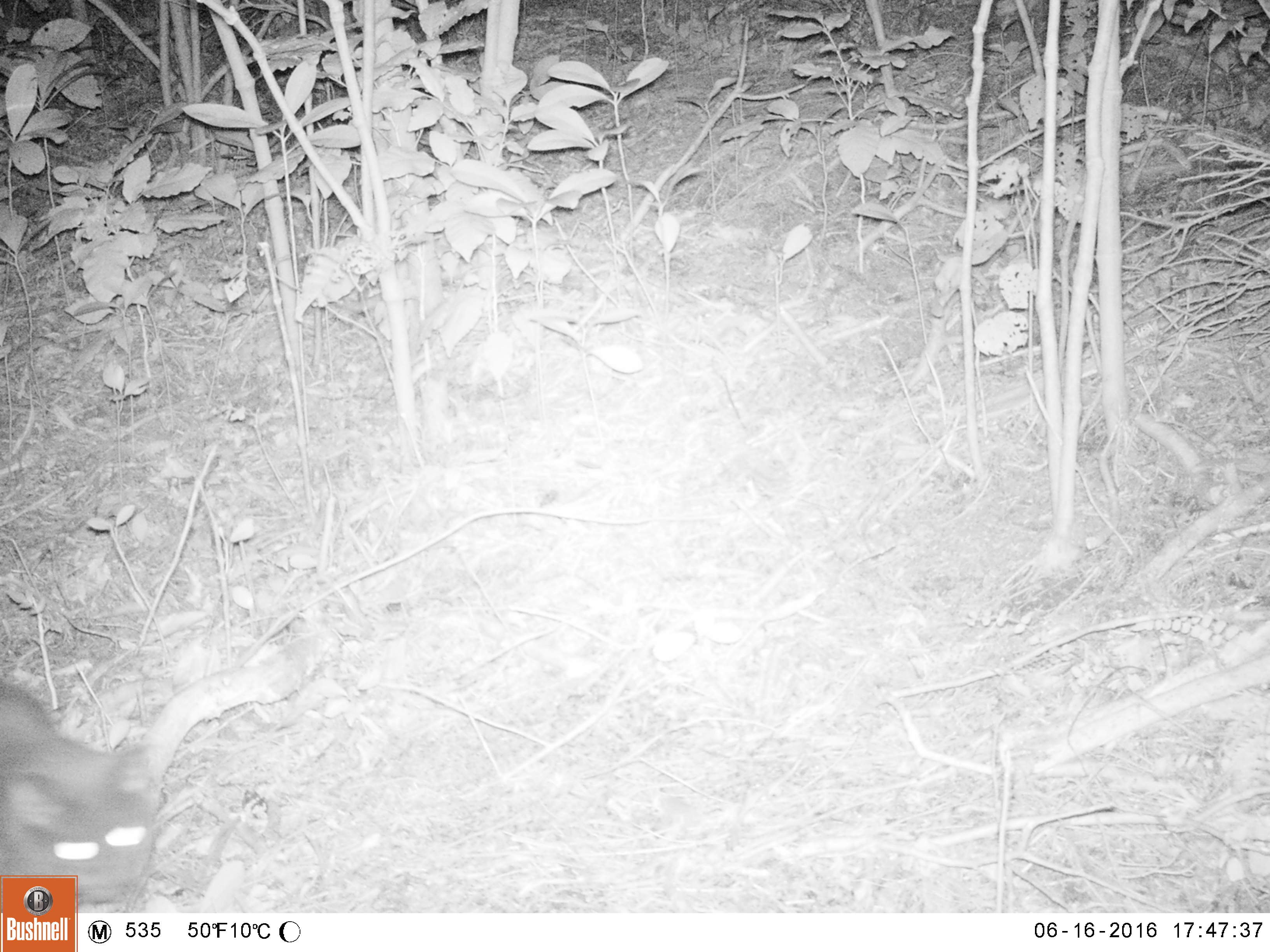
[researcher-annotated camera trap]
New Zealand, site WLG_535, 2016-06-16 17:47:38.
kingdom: Animalia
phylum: Chordata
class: Mammalia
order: Carnivora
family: Felidae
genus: Felis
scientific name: Felis catus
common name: domestic cat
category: cat